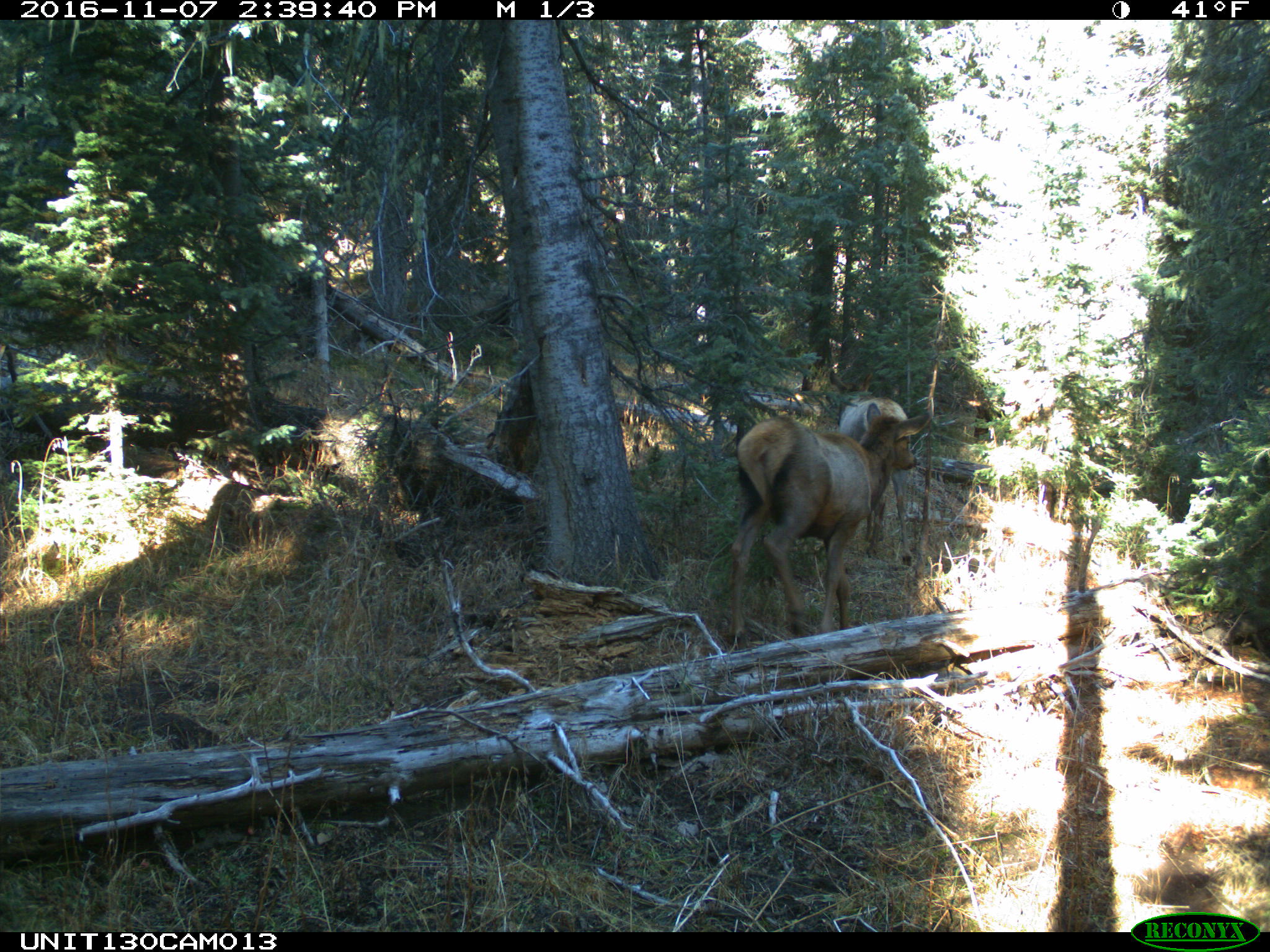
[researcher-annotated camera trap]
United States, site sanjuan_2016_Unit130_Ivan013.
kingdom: Animalia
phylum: Chordata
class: Mammalia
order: Artiodactyla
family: Cervidae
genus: Cervus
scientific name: Cervus elaphus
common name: red deer